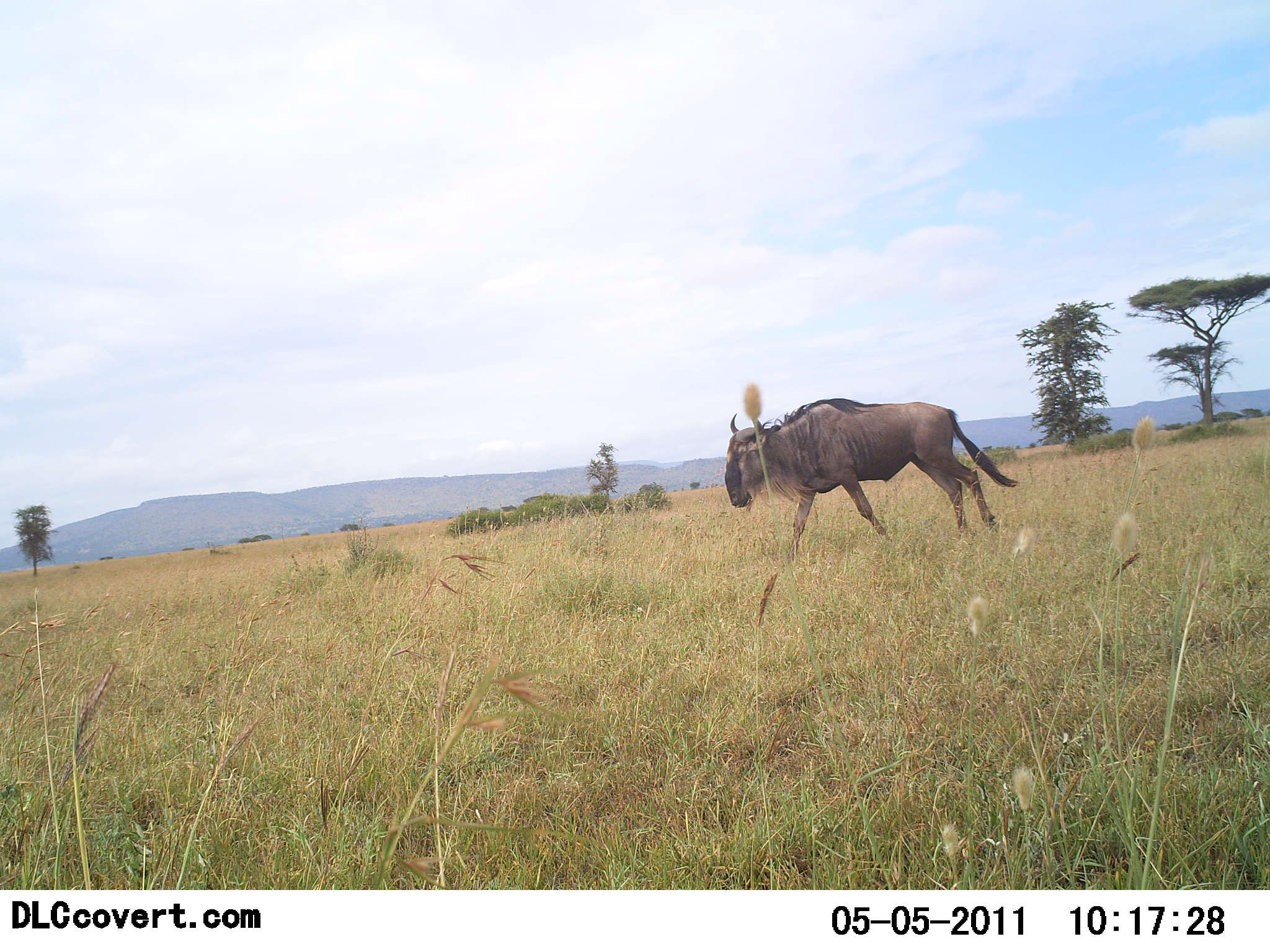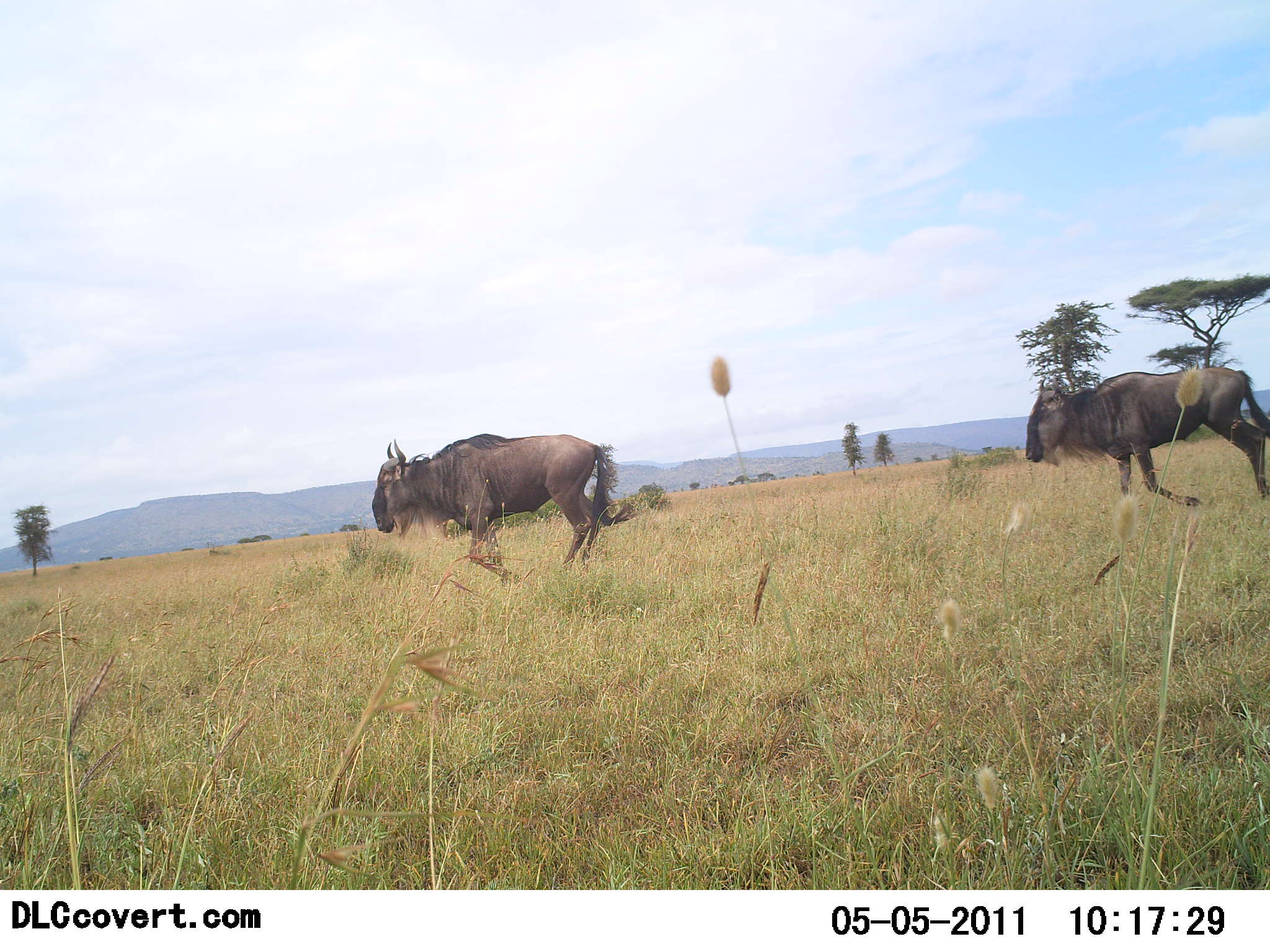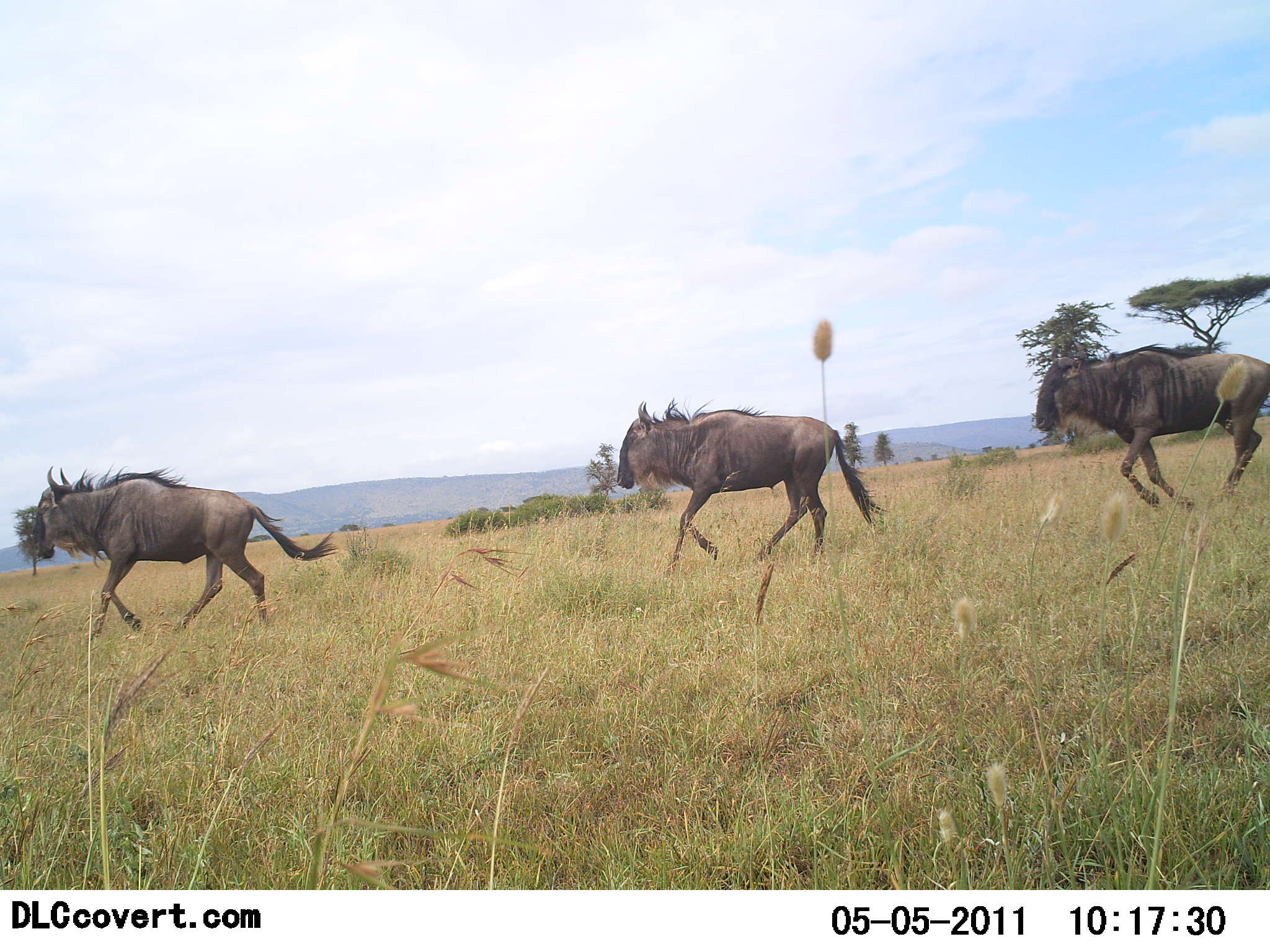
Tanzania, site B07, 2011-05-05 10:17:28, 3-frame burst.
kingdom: Animalia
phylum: Chordata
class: Mammalia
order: Artiodactyla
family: Bovidae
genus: Connochaetes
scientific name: Connochaetes taurinus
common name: blue wildebeest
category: wildebeest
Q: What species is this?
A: Wildebeest (blue wildebeest) (Connochaetes taurinus).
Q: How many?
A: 3.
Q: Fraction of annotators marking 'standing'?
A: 0%.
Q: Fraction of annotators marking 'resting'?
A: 0%.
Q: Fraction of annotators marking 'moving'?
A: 100%.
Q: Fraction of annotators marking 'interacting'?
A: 0%.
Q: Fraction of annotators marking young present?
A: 0%.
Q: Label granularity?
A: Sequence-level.